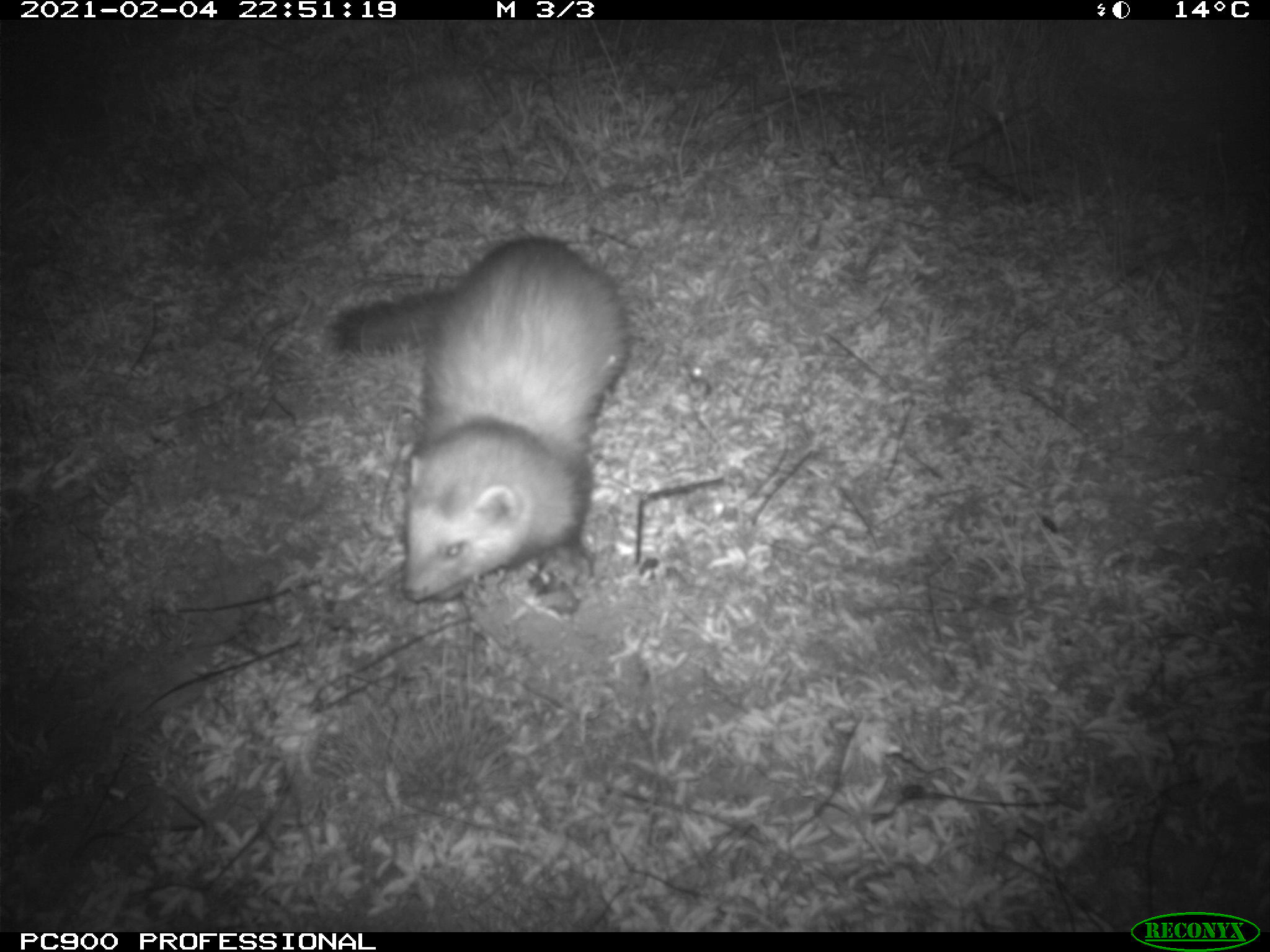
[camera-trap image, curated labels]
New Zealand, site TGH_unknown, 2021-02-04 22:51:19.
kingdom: Animalia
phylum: Chordata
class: Mammalia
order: Carnivora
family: Mustelidae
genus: Mustela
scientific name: Mustela furo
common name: ferret